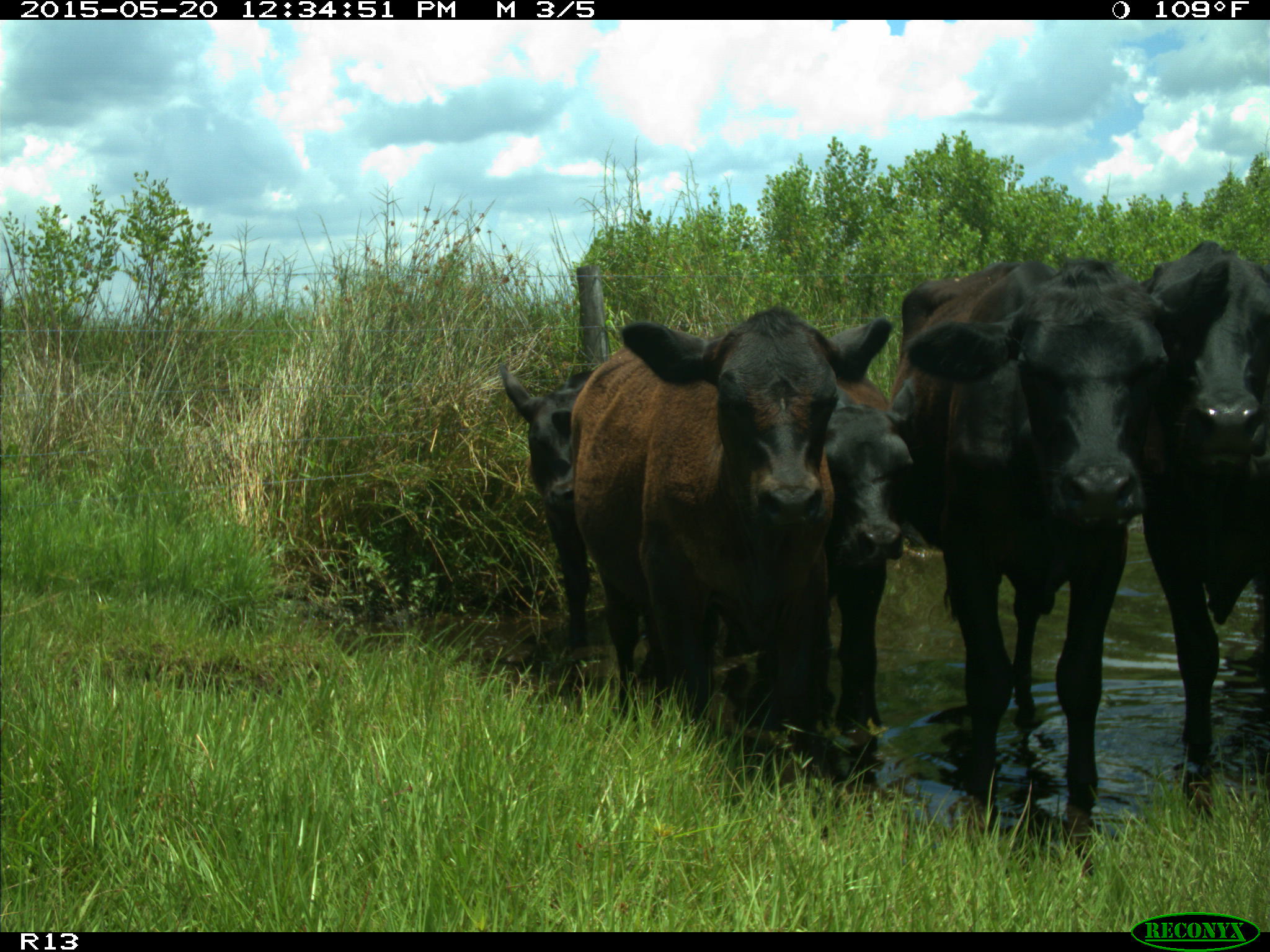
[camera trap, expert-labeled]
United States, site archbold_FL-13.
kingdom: Animalia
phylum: Chordata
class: Mammalia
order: Artiodactyla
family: Bovidae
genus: Bos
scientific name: Bos taurus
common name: domestic cow